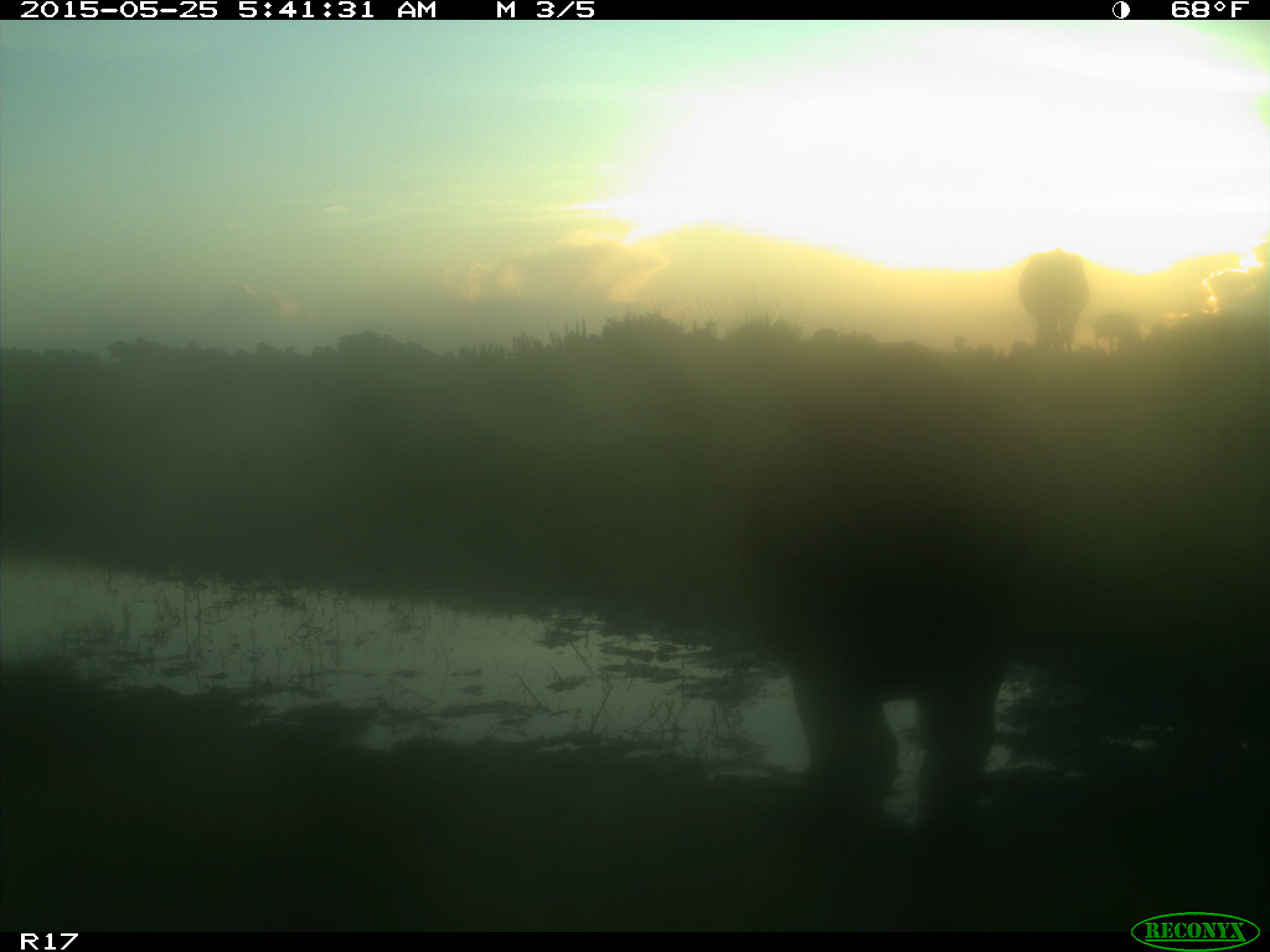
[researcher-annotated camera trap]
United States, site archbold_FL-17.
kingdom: Animalia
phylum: Chordata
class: Mammalia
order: Artiodactyla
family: Bovidae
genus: Bos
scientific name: Bos taurus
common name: domestic cow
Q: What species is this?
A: Bos taurus (domestic cow).